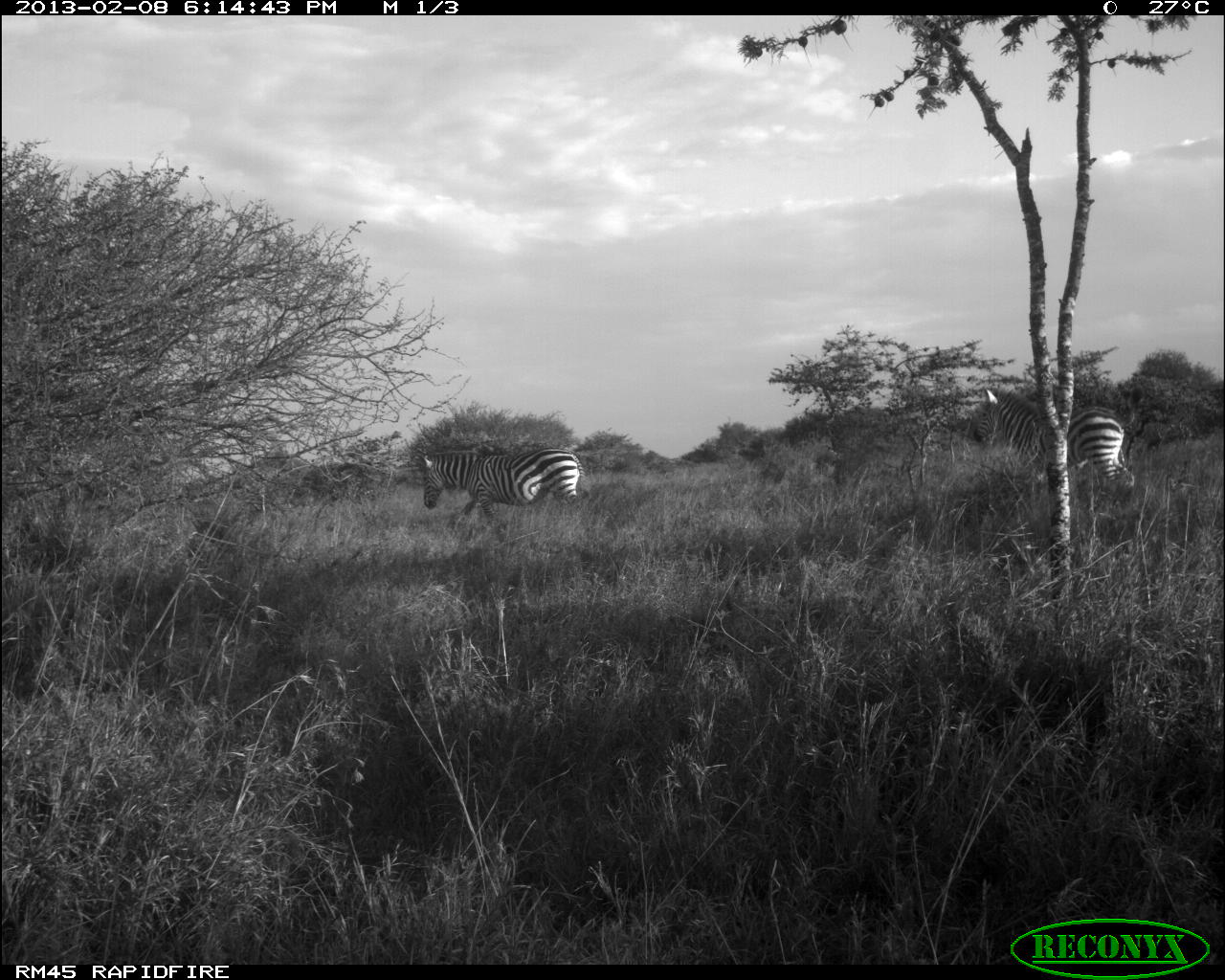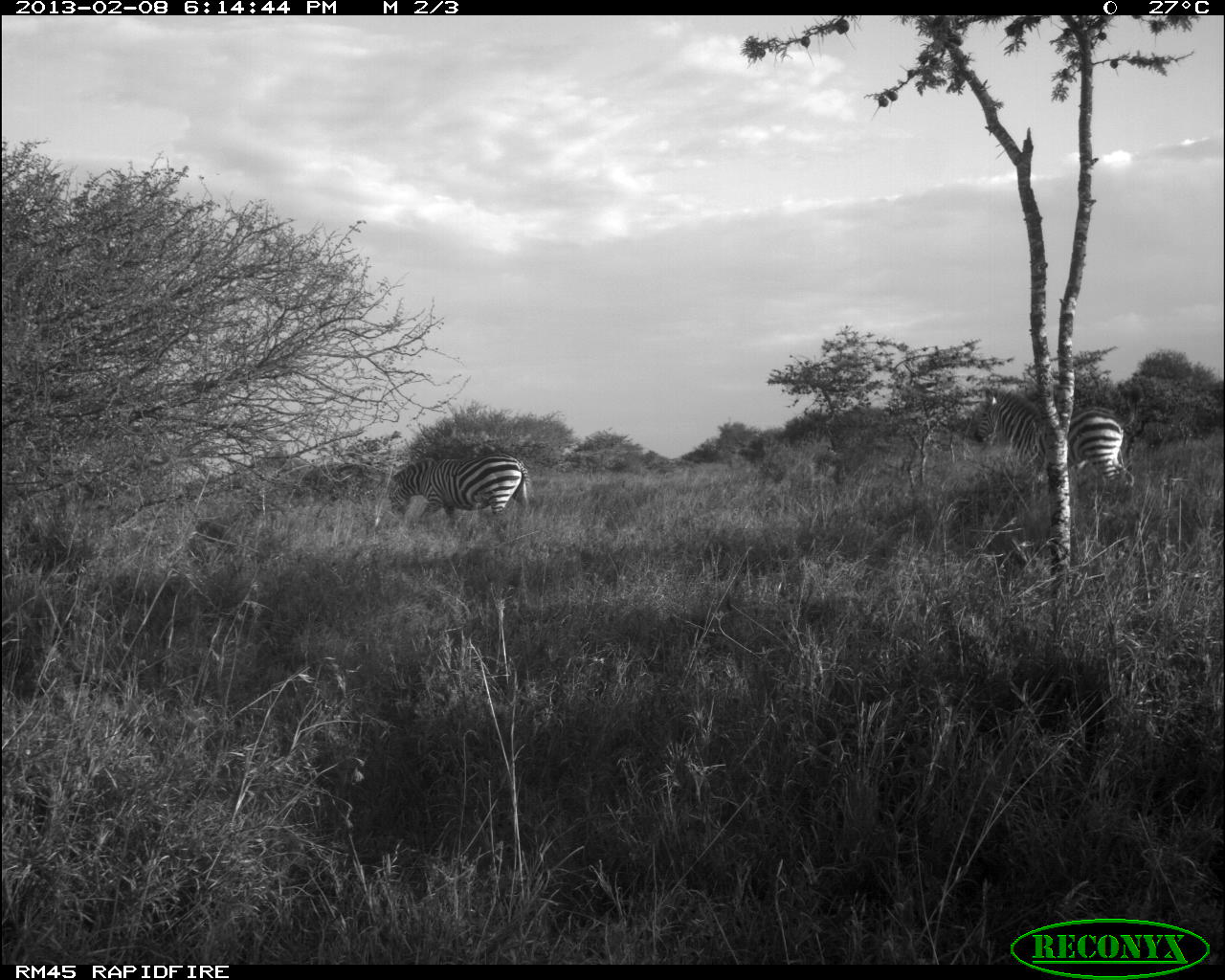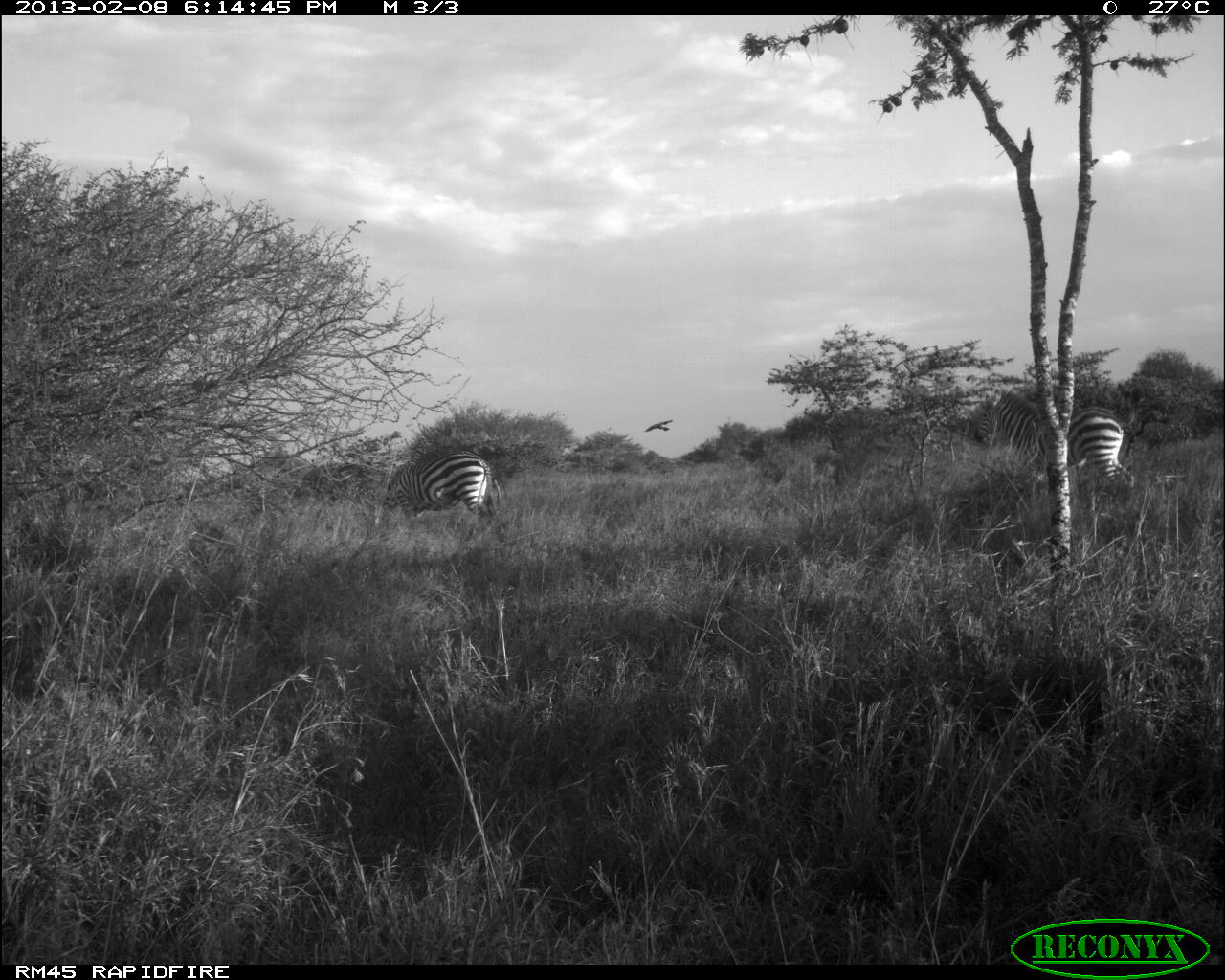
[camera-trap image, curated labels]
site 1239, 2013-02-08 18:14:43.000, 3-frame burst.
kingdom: Animalia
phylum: Chordata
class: Mammalia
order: Perissodactyla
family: Equidae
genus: Equus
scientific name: Equus quagga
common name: plains zebra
Equus quagga (plains zebra), count 2.